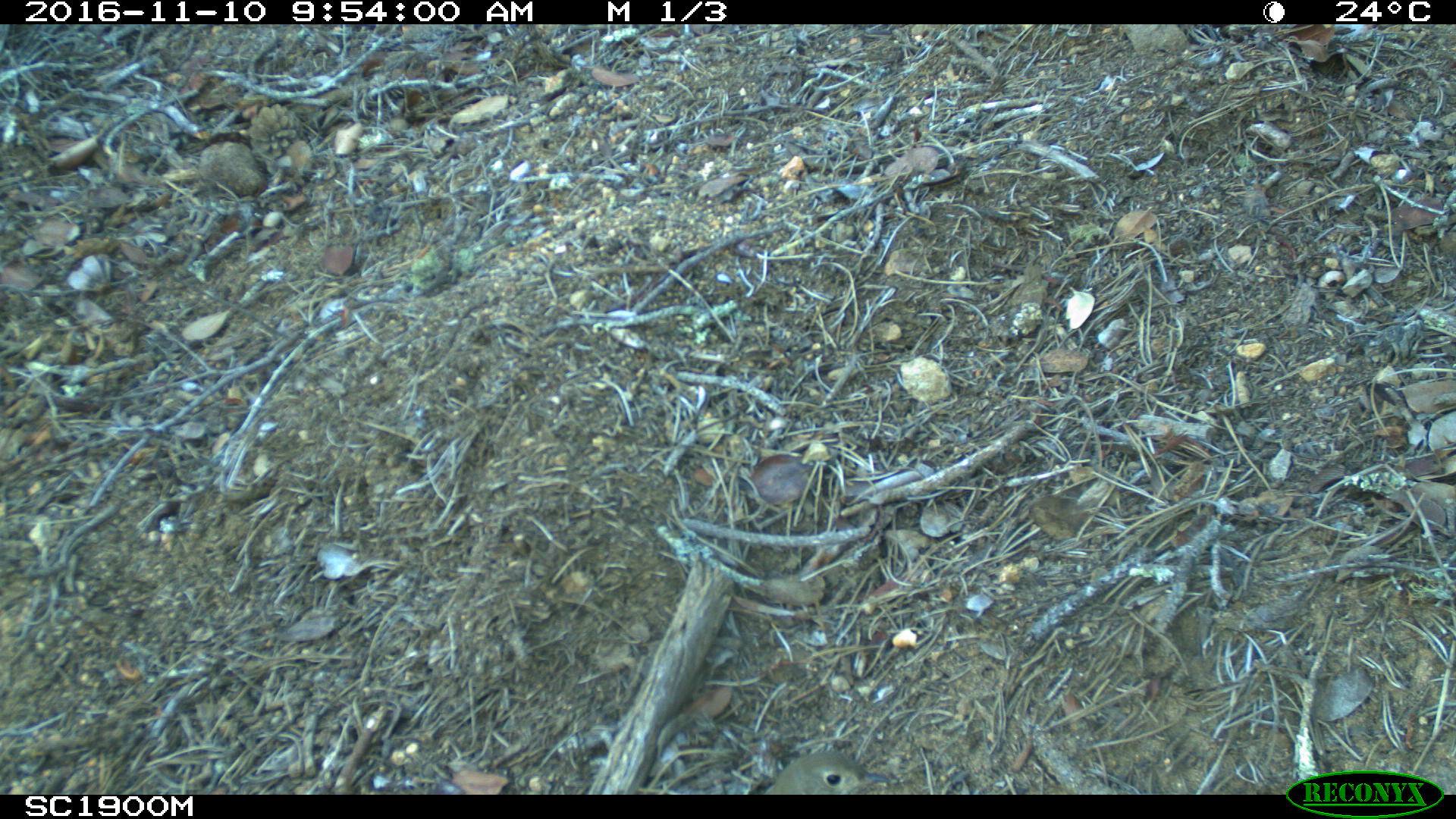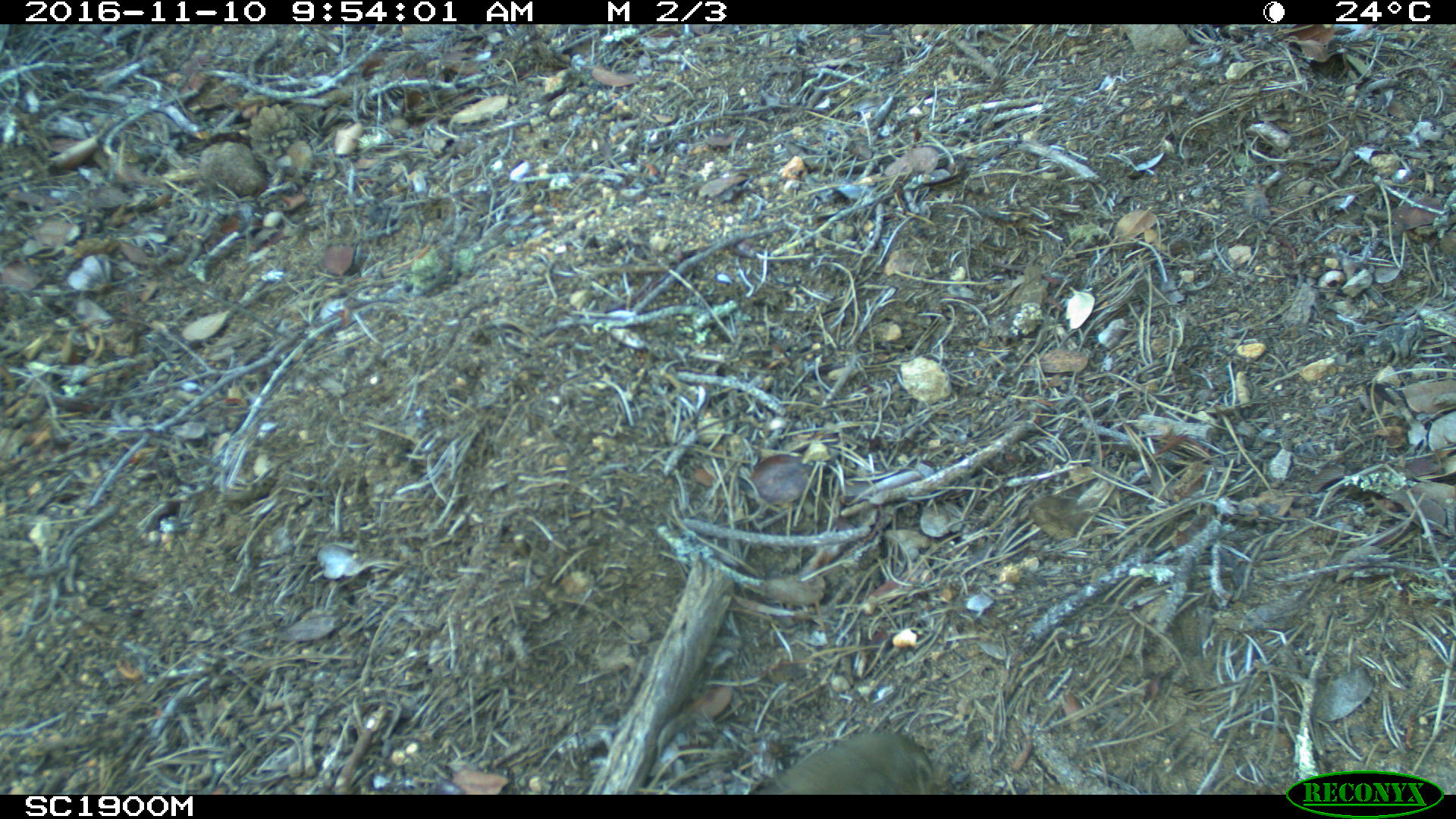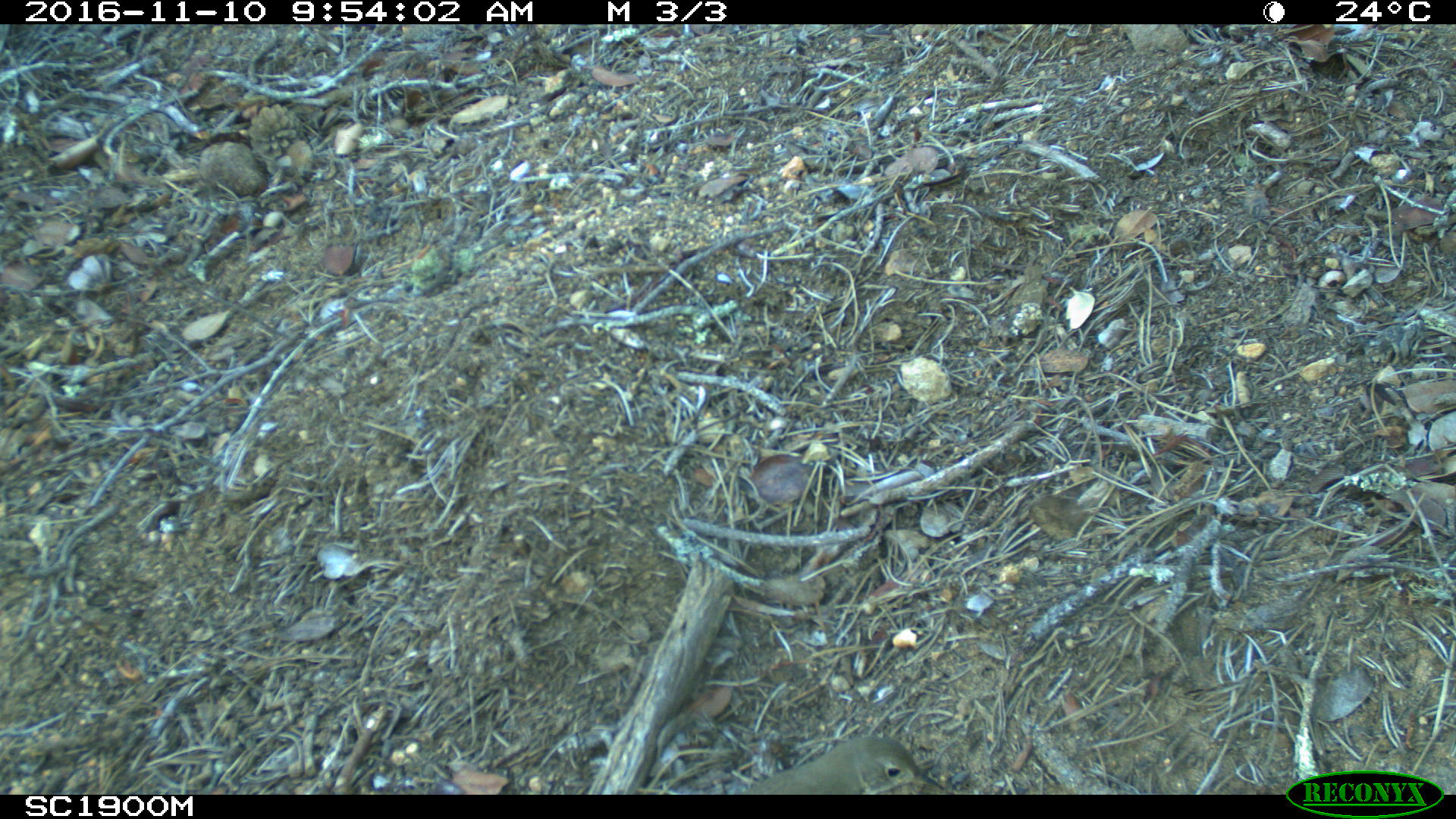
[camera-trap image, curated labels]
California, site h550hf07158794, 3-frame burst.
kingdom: Animalia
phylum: Chordata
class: Aves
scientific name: Aves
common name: bird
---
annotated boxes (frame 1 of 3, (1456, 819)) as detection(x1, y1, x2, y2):
bird: detection(764, 752, 890, 794)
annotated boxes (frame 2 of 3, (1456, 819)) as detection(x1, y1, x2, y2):
bird: detection(758, 733, 934, 794)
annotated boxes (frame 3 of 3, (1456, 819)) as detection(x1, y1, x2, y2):
bird: detection(736, 730, 960, 792)